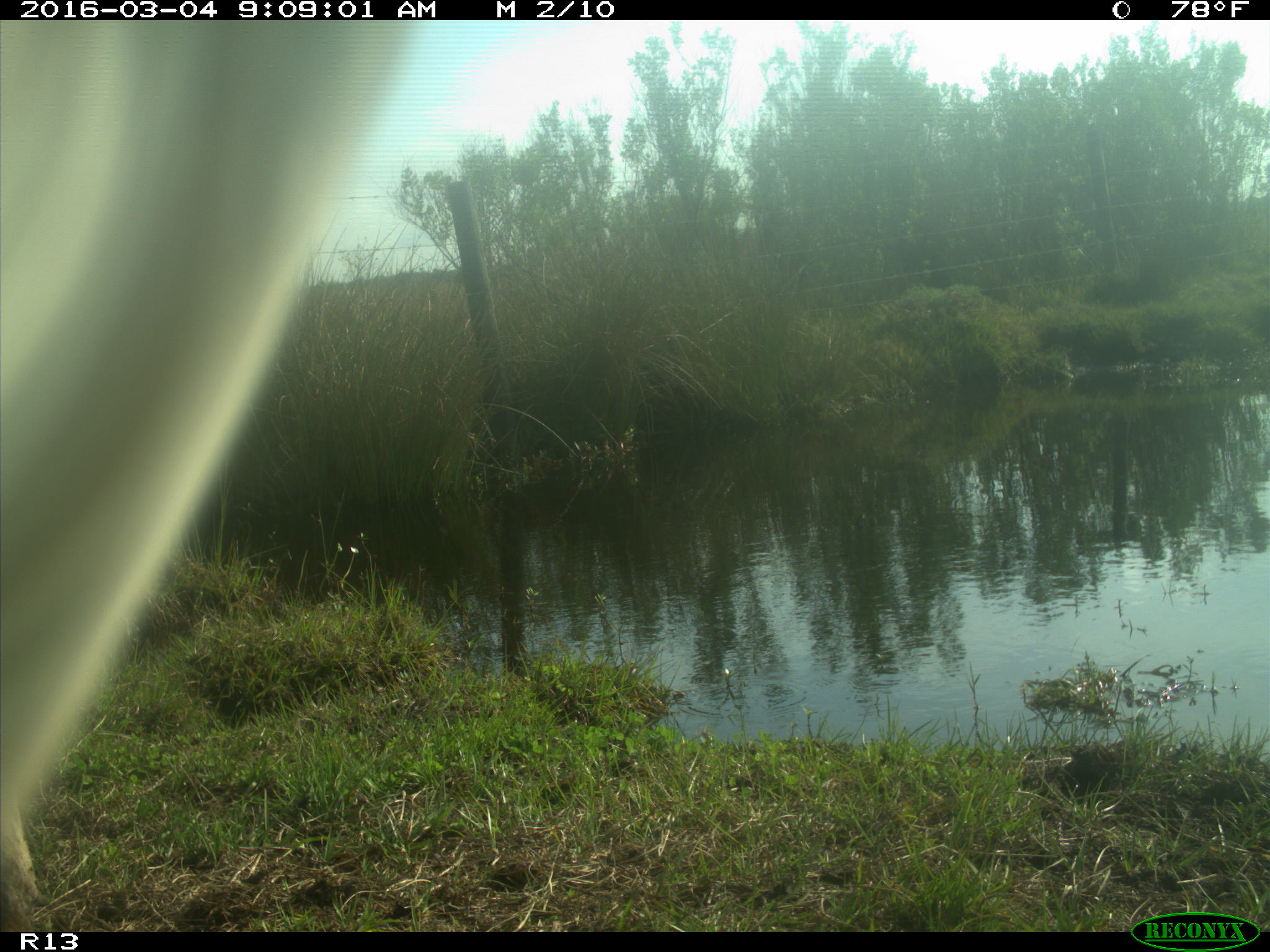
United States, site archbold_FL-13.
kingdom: Animalia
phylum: Chordata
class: Mammalia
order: Artiodactyla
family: Bovidae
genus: Bos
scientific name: Bos taurus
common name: domestic cow